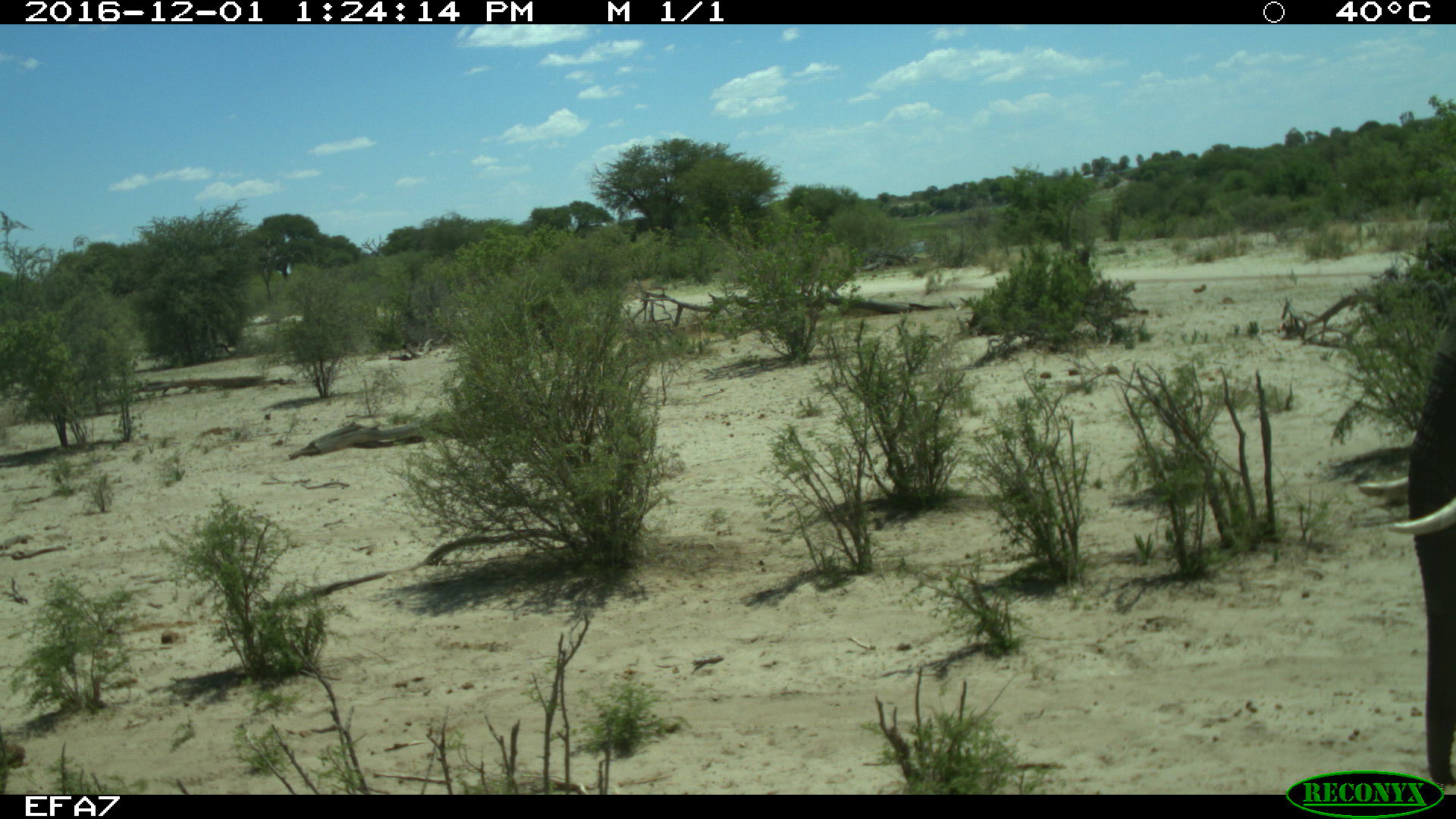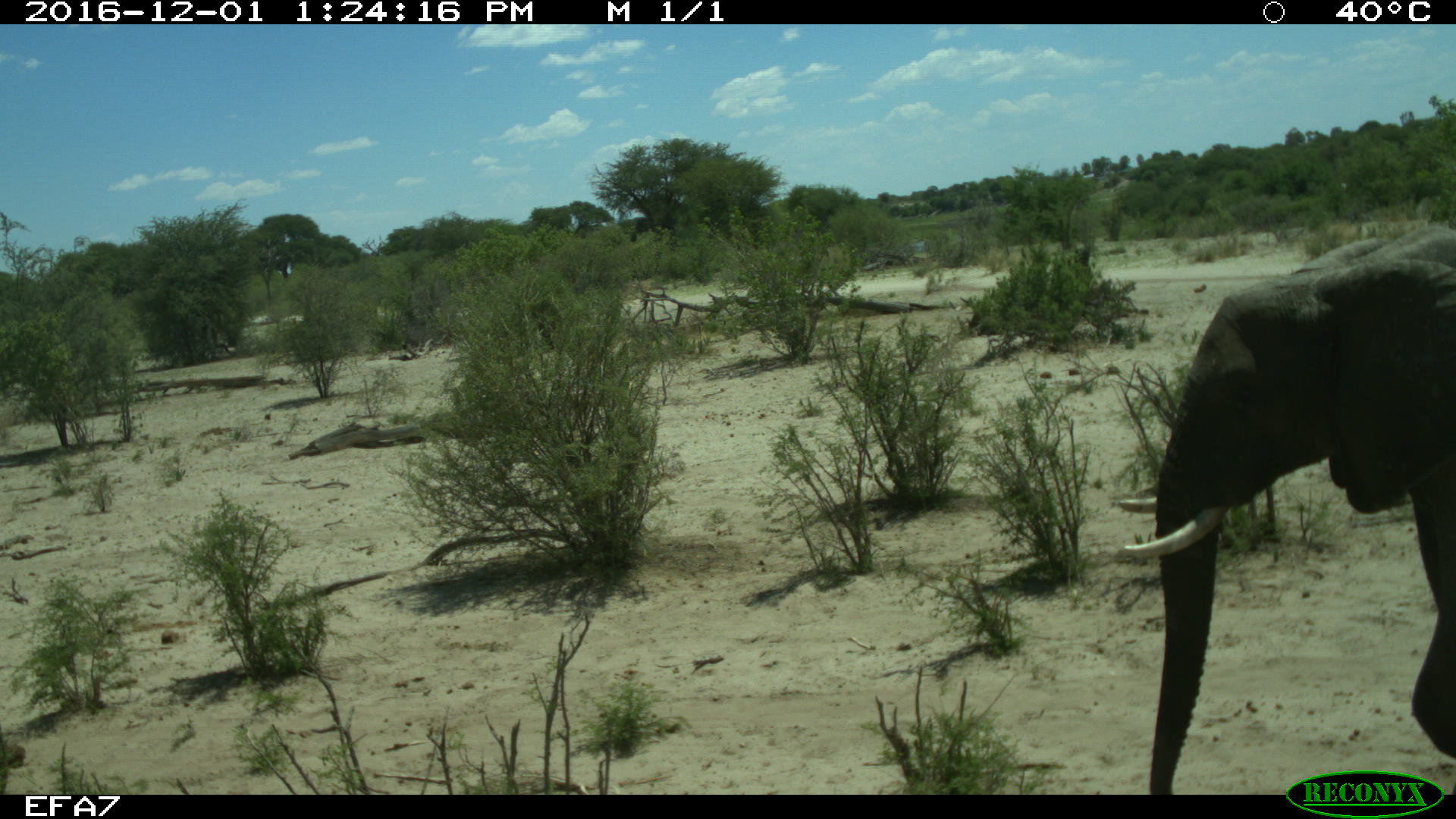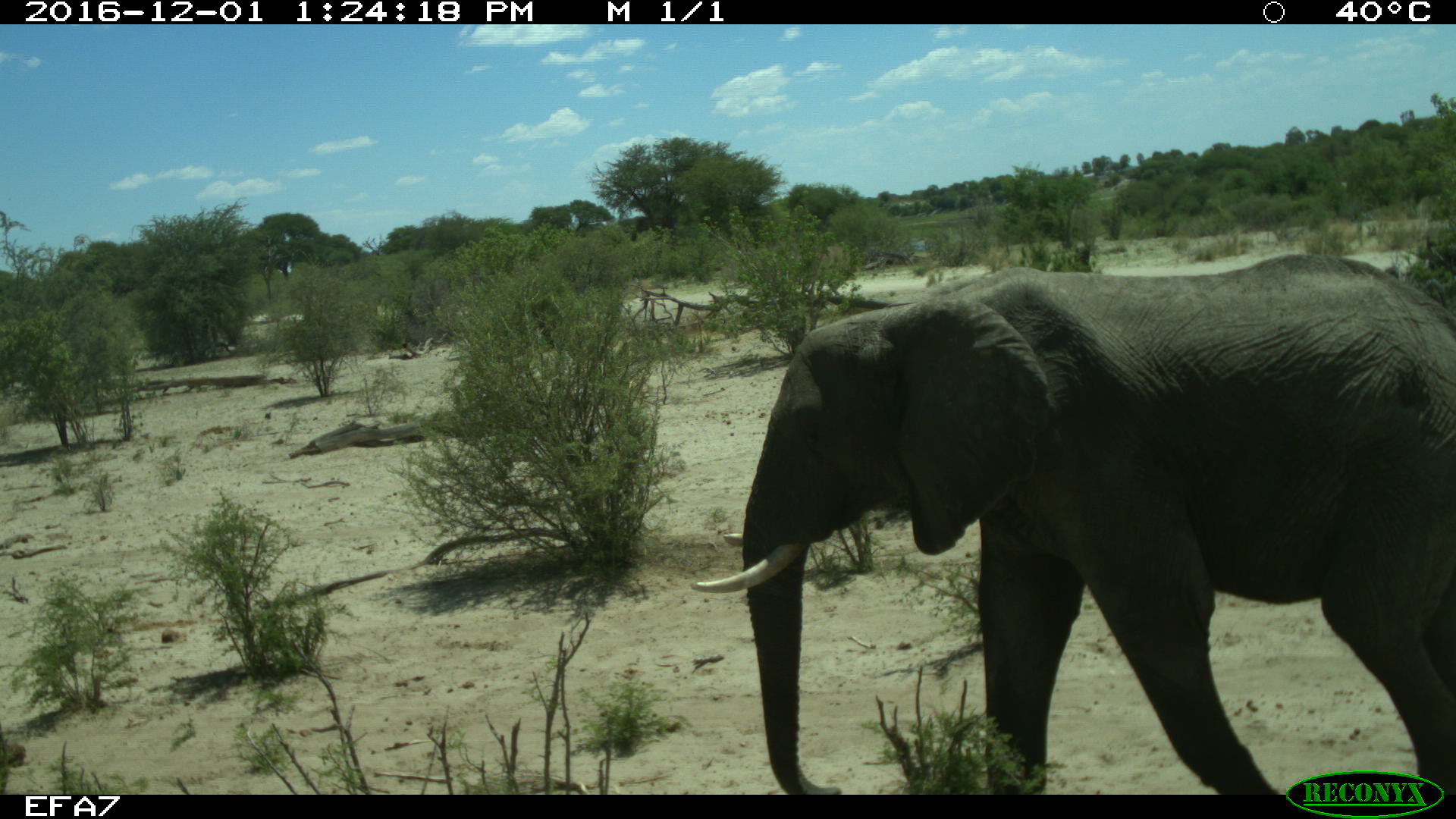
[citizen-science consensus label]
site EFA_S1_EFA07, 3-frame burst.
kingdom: Animalia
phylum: Chordata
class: Mammalia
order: Proboscidea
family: Elephantidae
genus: Loxodonta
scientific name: Loxodonta africana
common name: african bush elephant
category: elephant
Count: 1.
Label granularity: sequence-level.